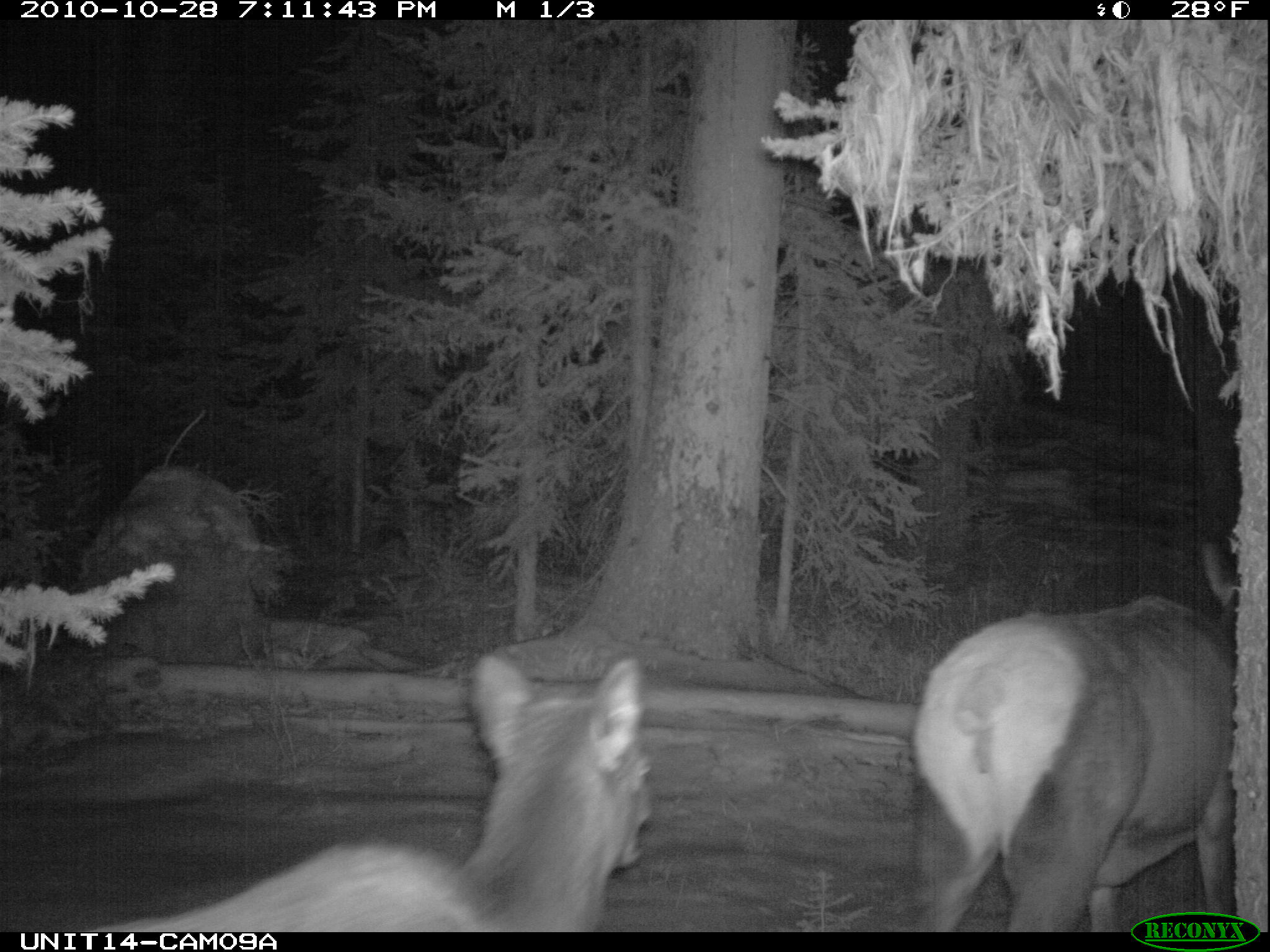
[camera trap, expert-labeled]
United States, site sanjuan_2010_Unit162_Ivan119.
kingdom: Animalia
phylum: Chordata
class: Mammalia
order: Artiodactyla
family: Cervidae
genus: Cervus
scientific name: Cervus elaphus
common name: red deer